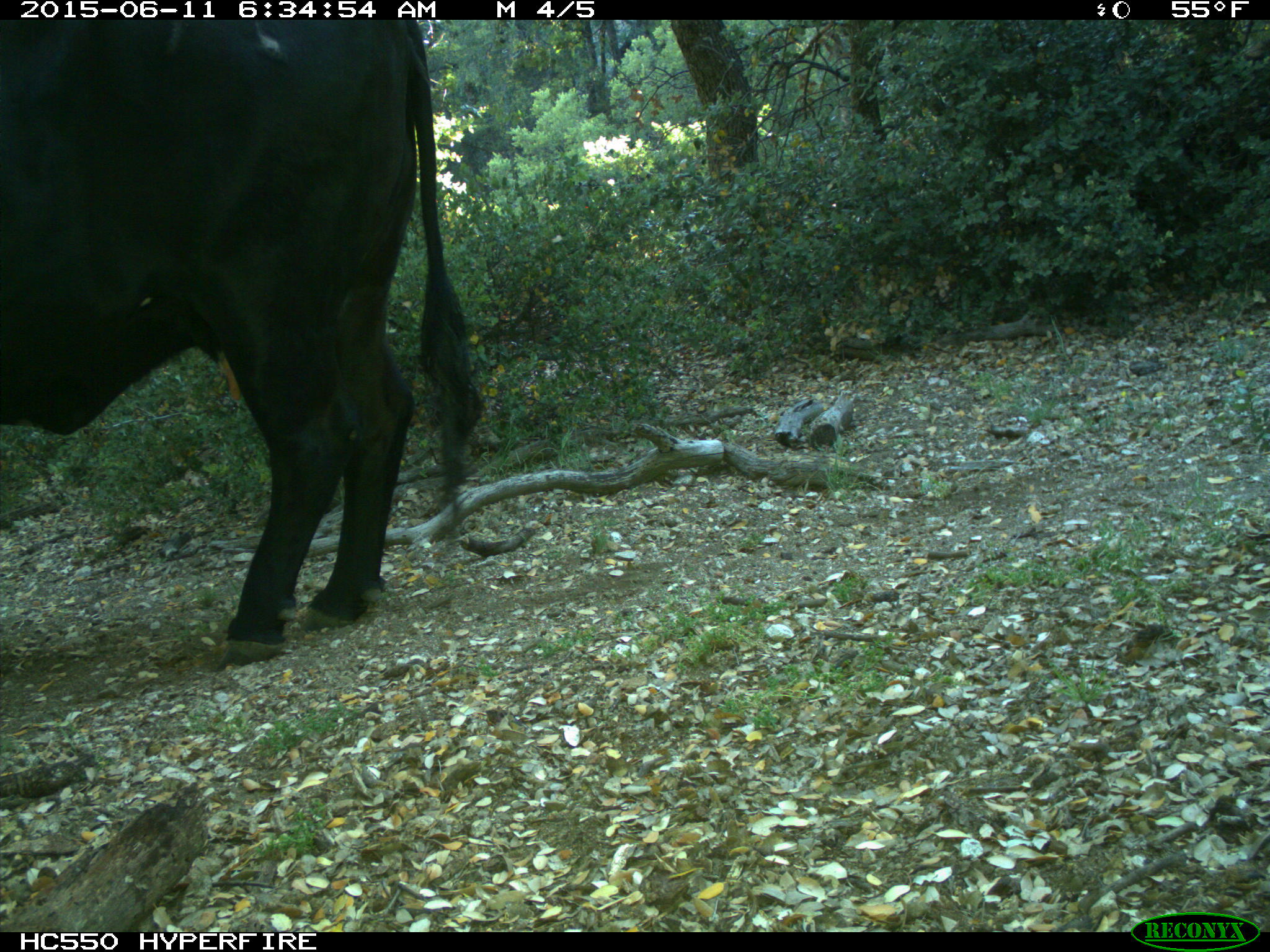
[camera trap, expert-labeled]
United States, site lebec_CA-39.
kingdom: Animalia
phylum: Chordata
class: Mammalia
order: Artiodactyla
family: Bovidae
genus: Bos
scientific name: Bos taurus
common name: domestic cow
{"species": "Bos taurus (domestic cow)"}